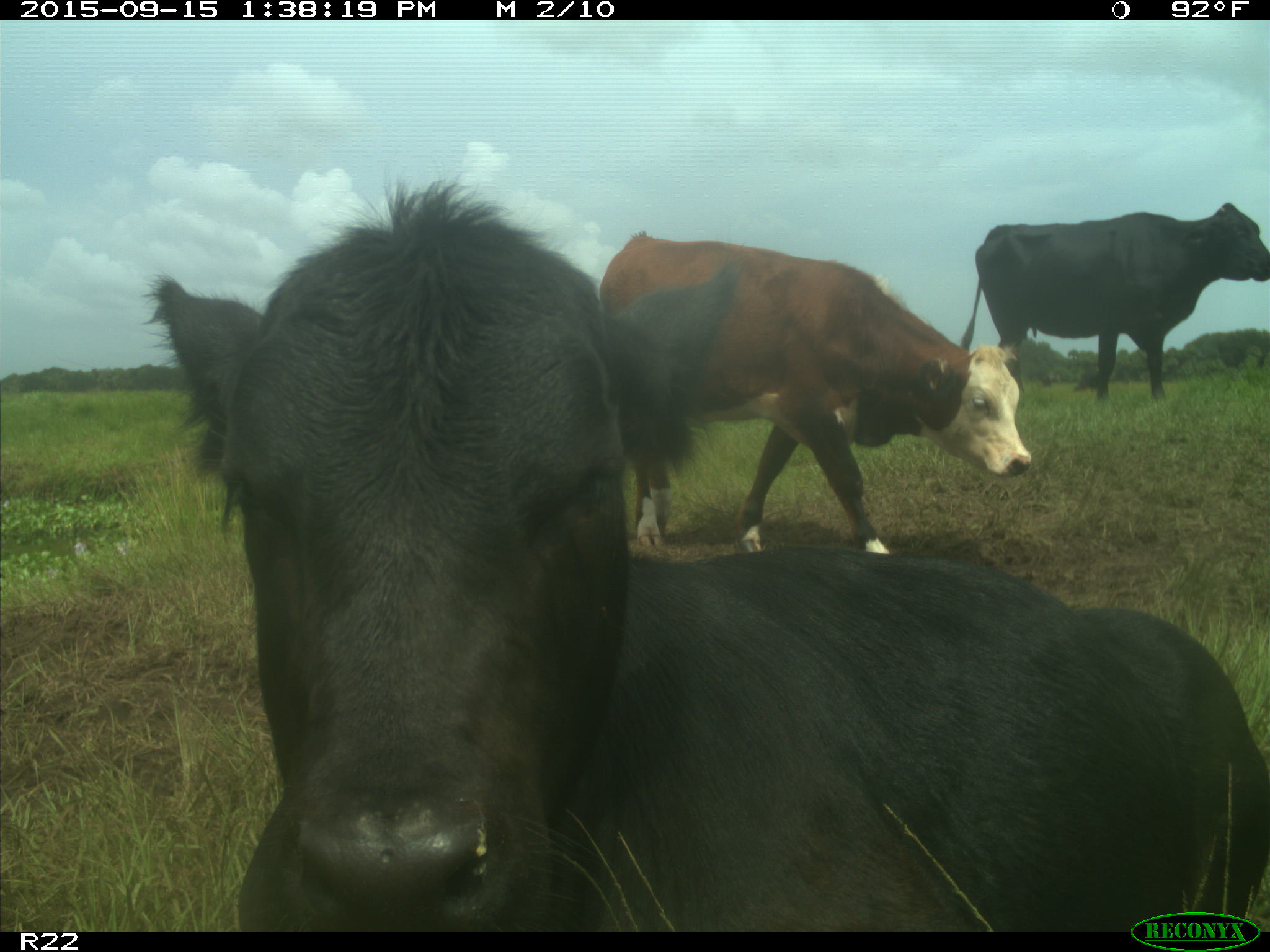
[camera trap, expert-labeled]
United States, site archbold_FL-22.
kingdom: Animalia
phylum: Chordata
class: Mammalia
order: Artiodactyla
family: Bovidae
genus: Bos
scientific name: Bos taurus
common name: domestic cow